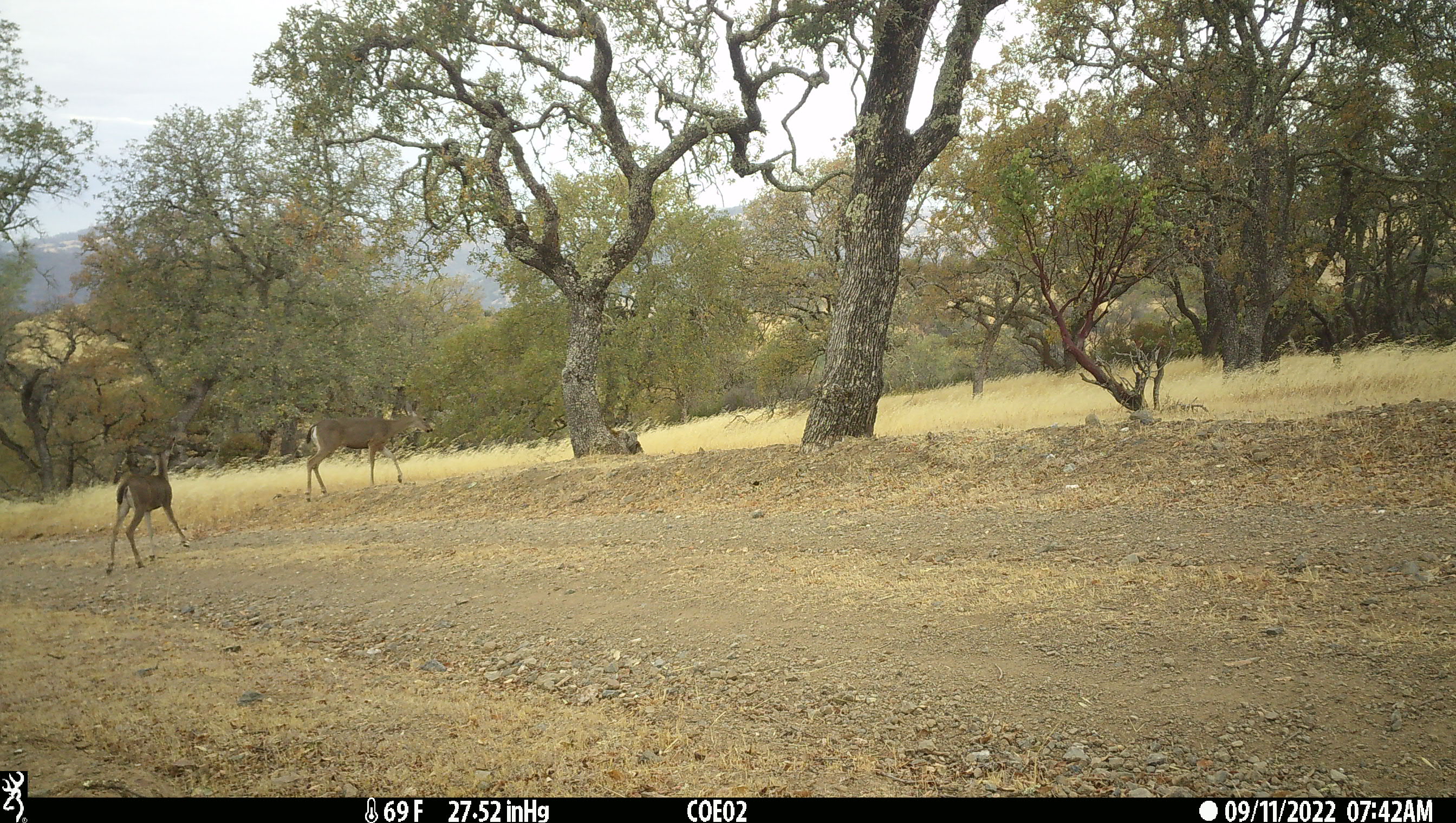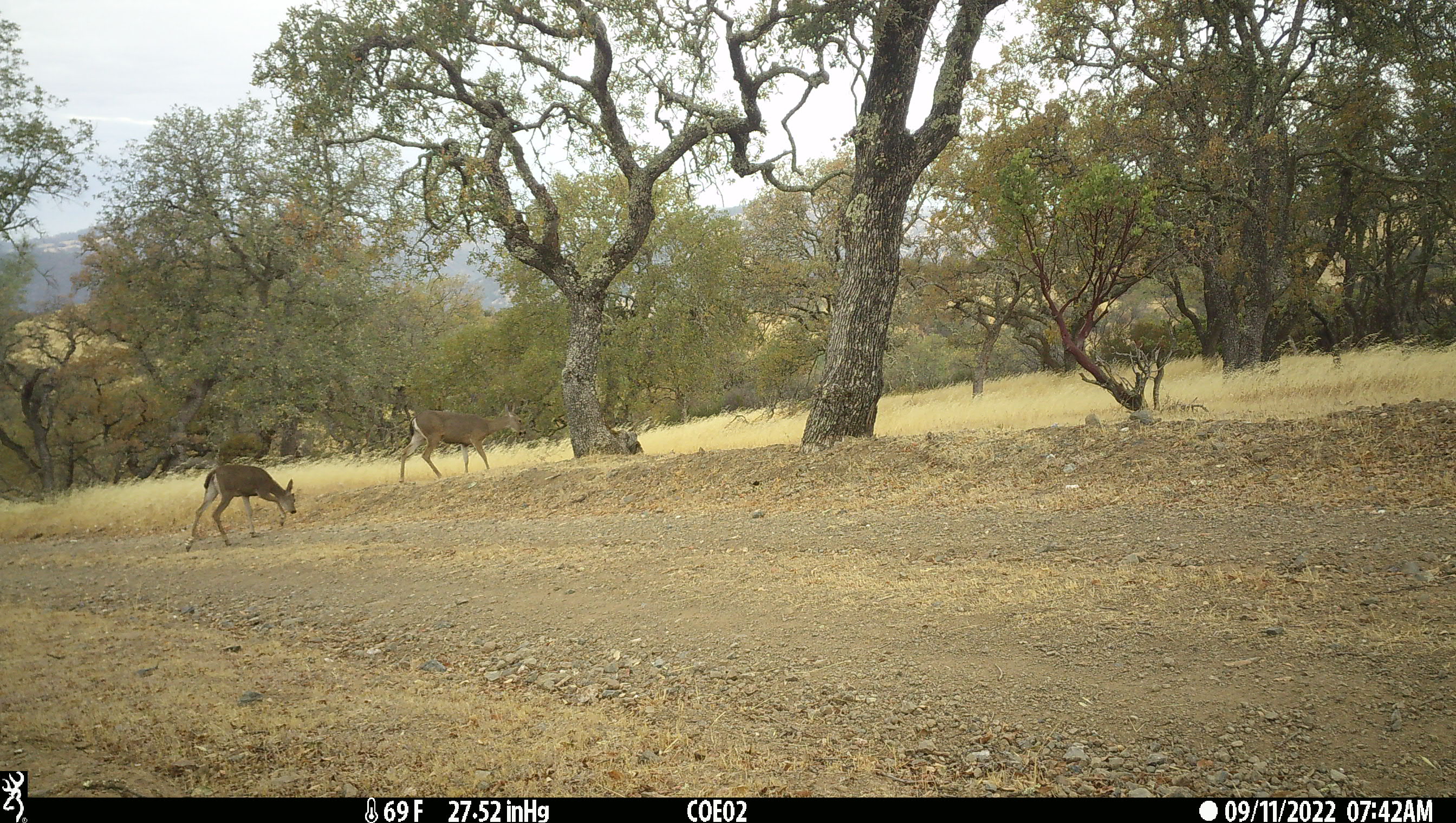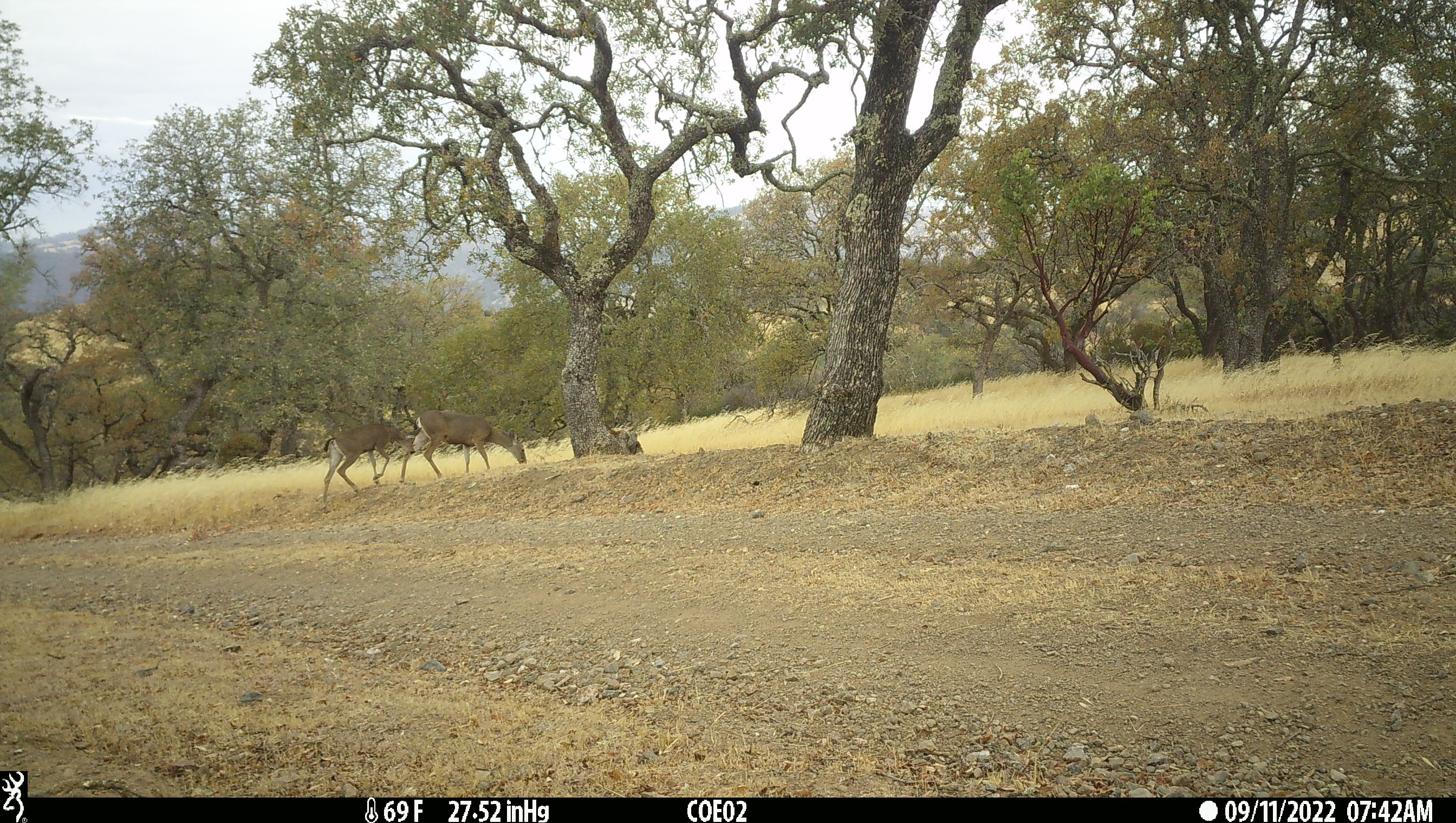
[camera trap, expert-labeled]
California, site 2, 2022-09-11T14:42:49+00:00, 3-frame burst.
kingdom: Animalia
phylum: Chordata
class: Mammalia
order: Artiodactyla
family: Cervidae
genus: Odocoileus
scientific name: Odocoileus hemionus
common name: mule deer